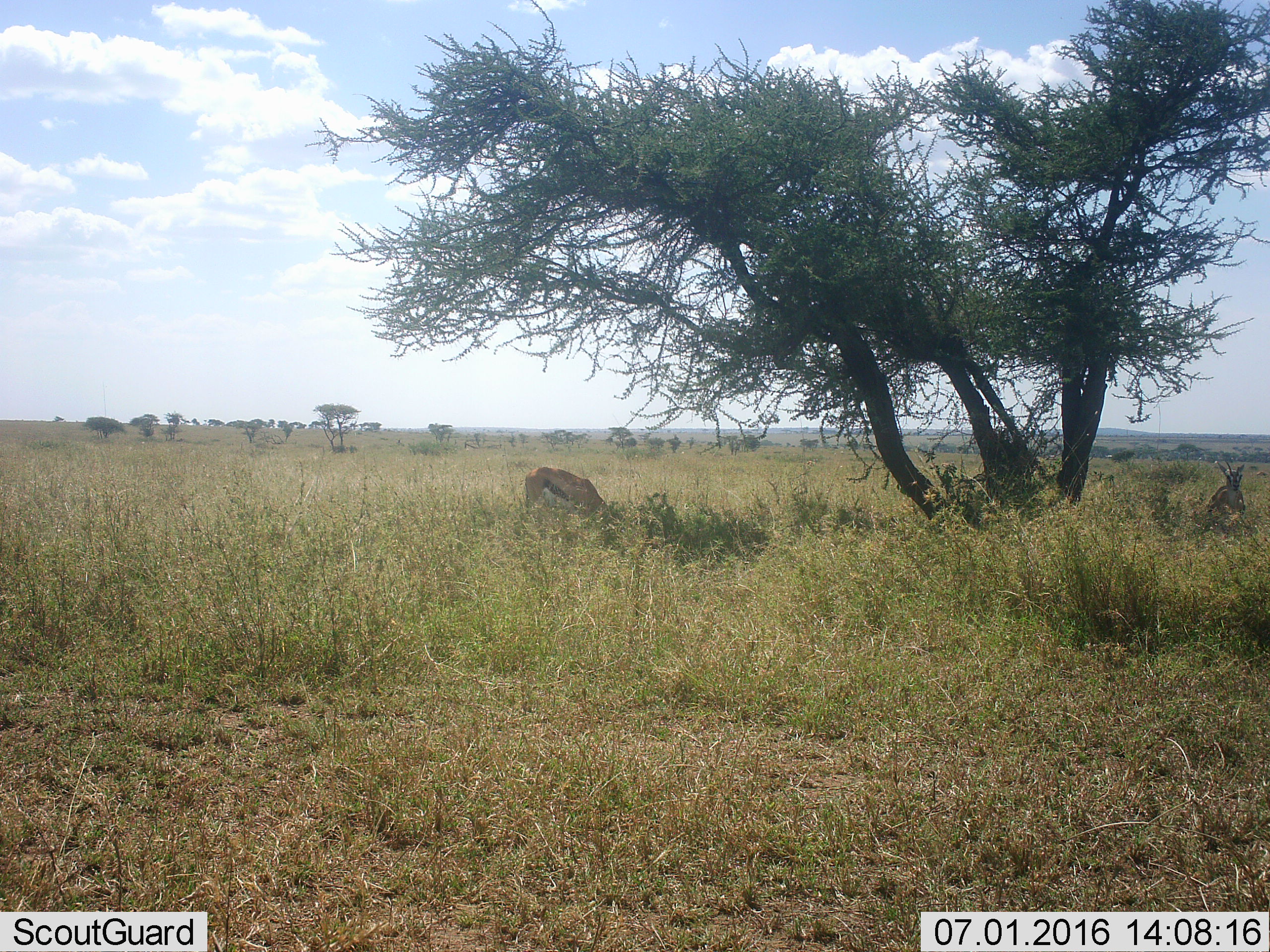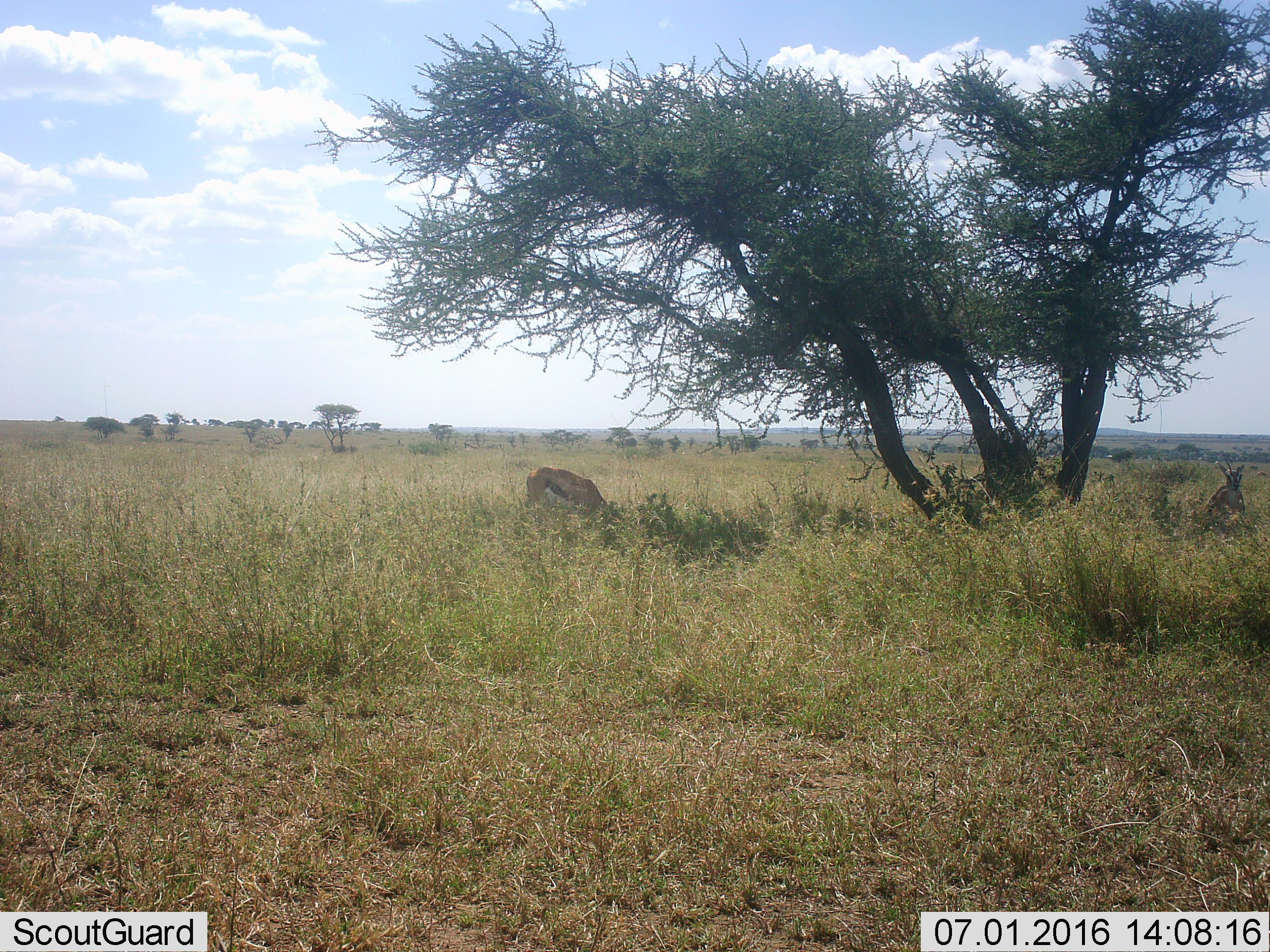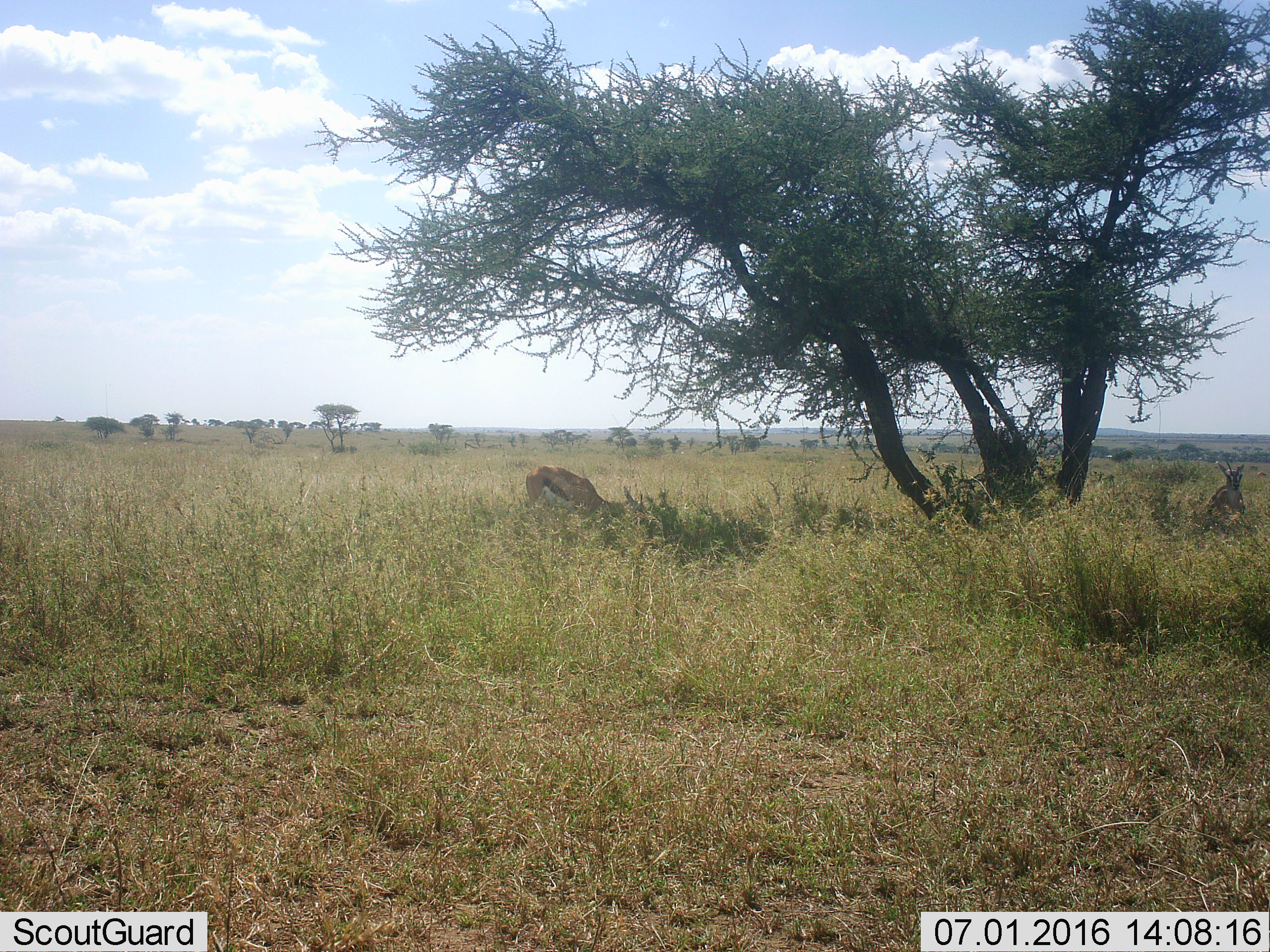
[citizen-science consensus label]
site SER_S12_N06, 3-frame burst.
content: unidentified animal